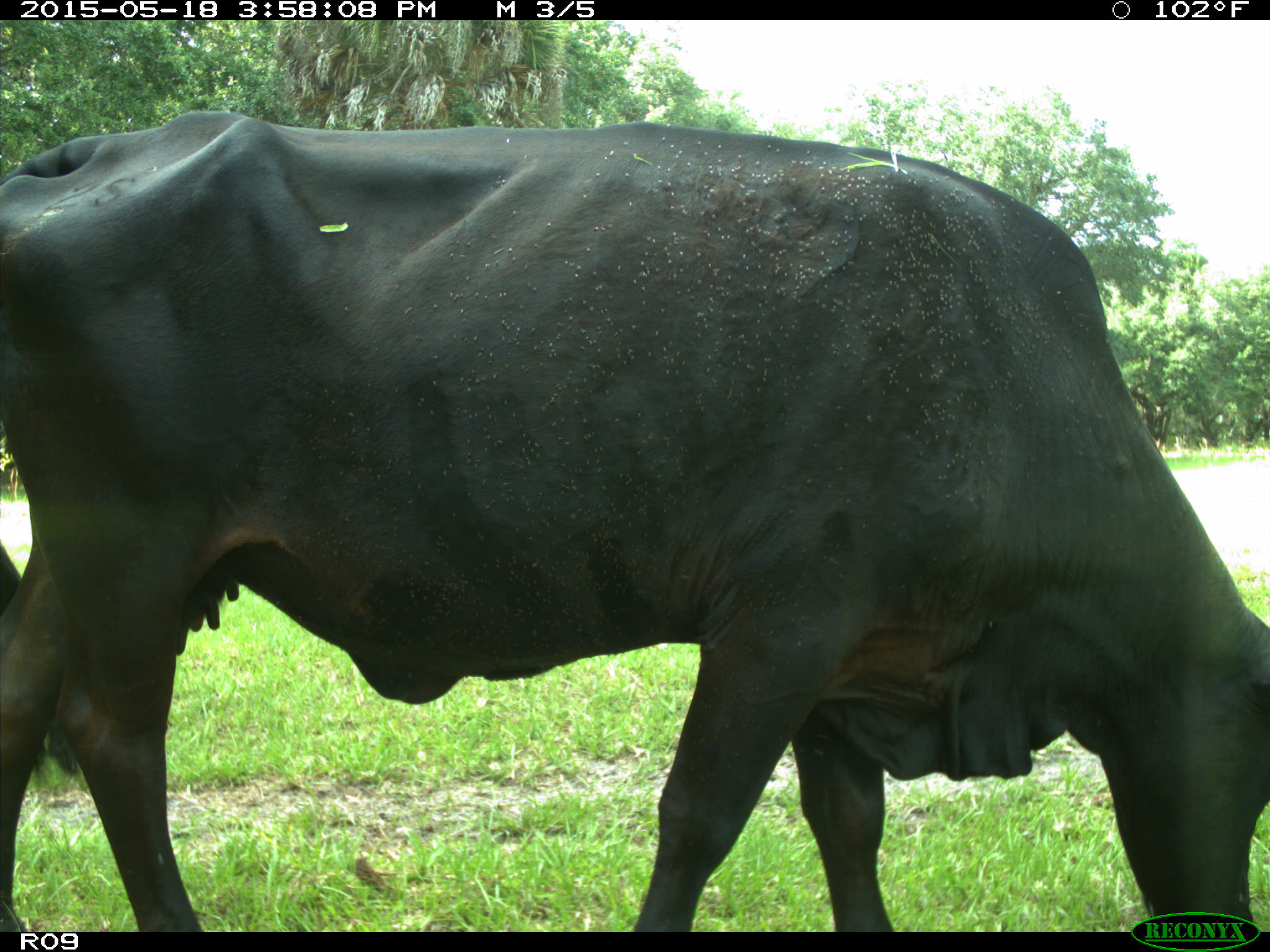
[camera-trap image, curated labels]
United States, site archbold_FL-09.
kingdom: Animalia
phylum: Chordata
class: Mammalia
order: Artiodactyla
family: Bovidae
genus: Bos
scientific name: Bos taurus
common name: domestic cow